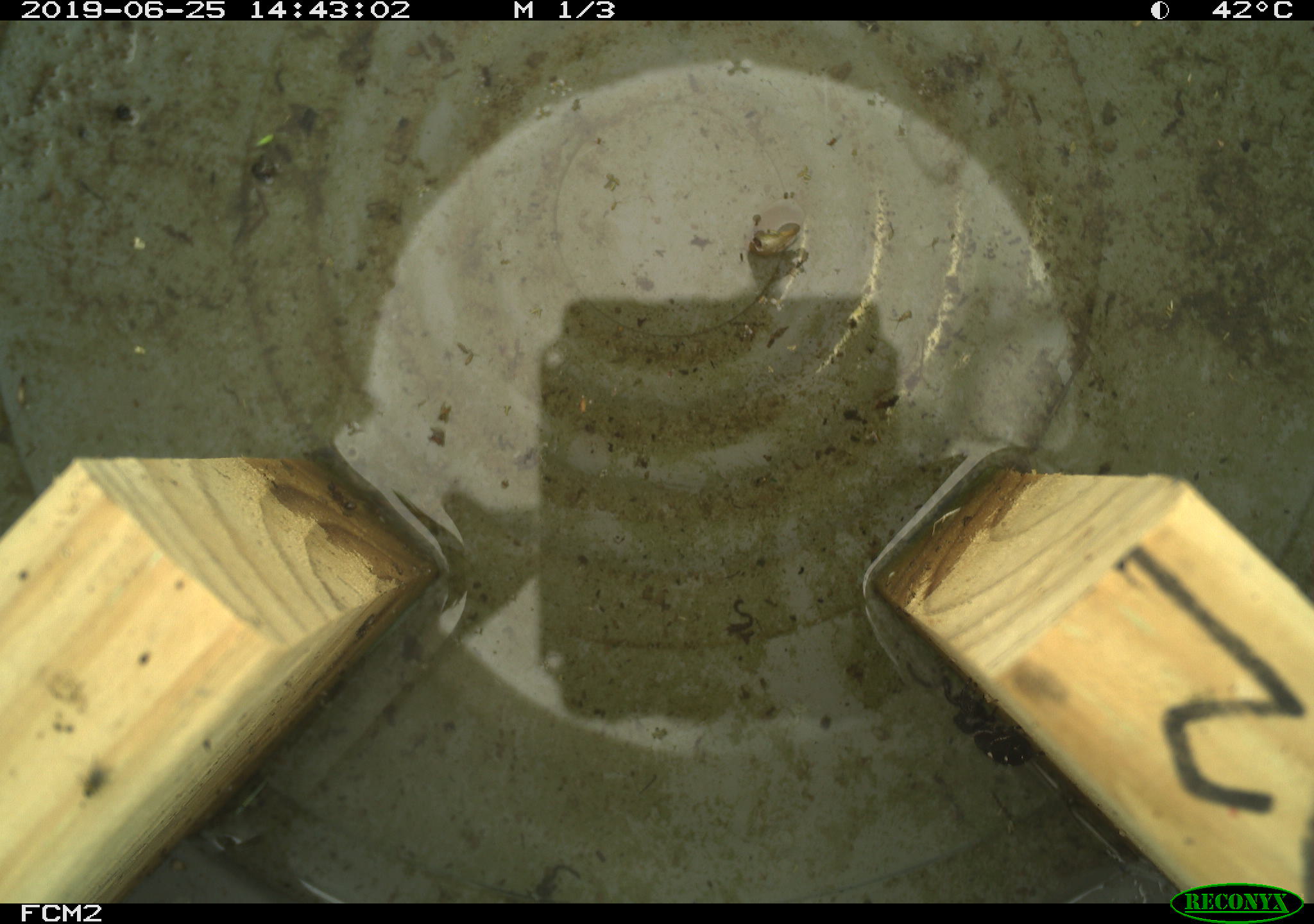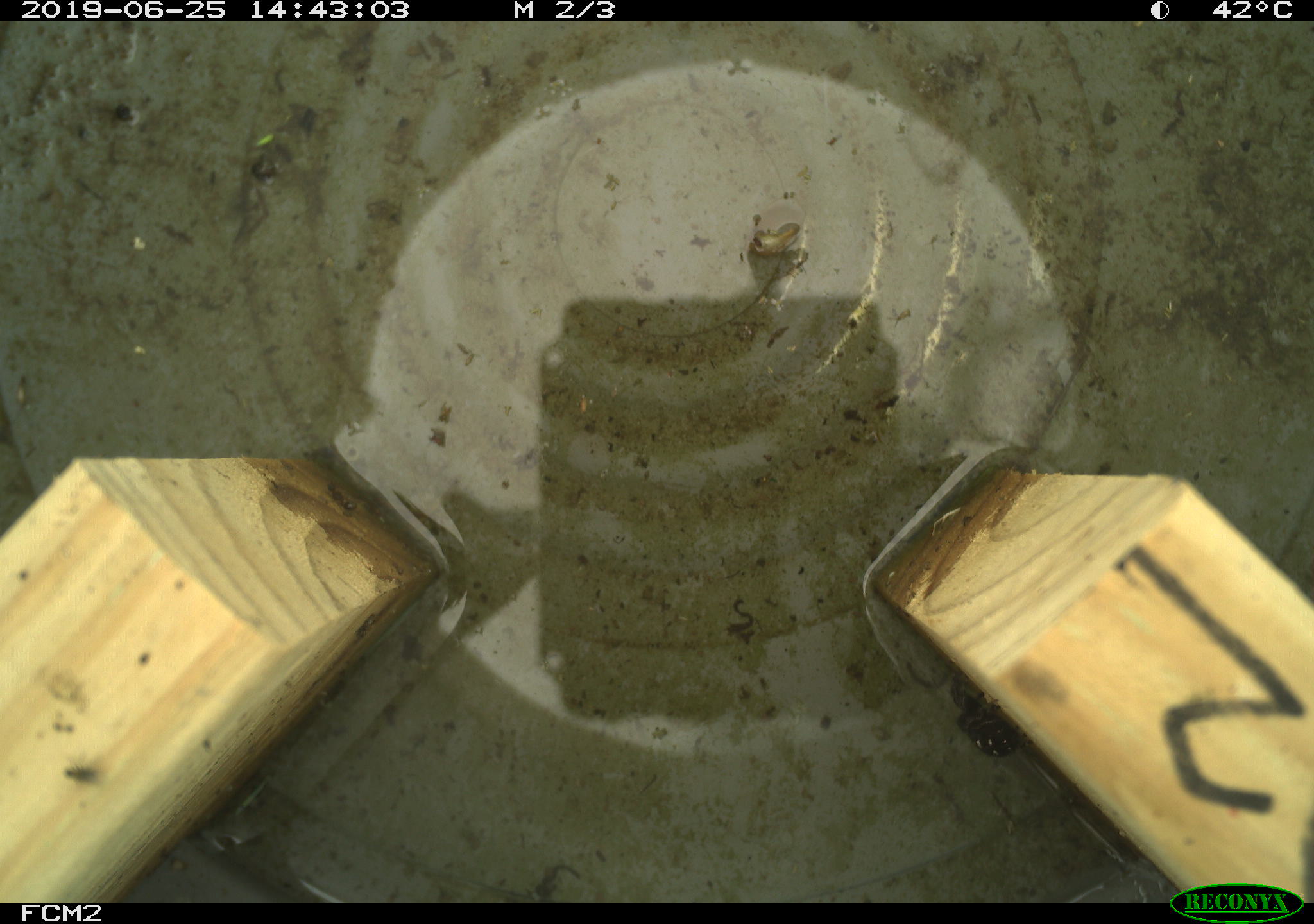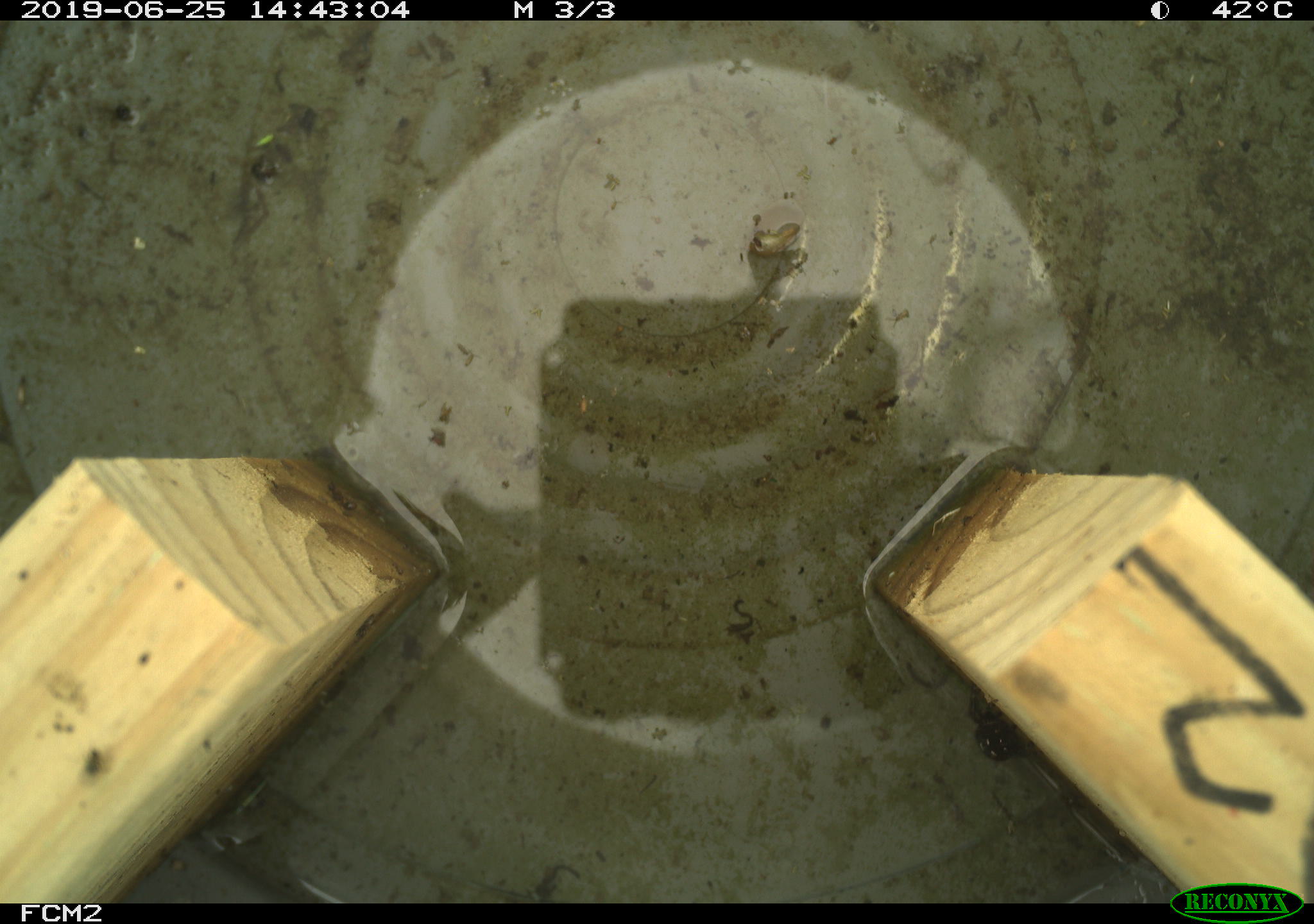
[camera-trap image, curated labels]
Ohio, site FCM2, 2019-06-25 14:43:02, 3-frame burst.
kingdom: Animalia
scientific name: Animalia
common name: animal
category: invertebrate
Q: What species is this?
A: Invertebrate (animal) (Animalia).